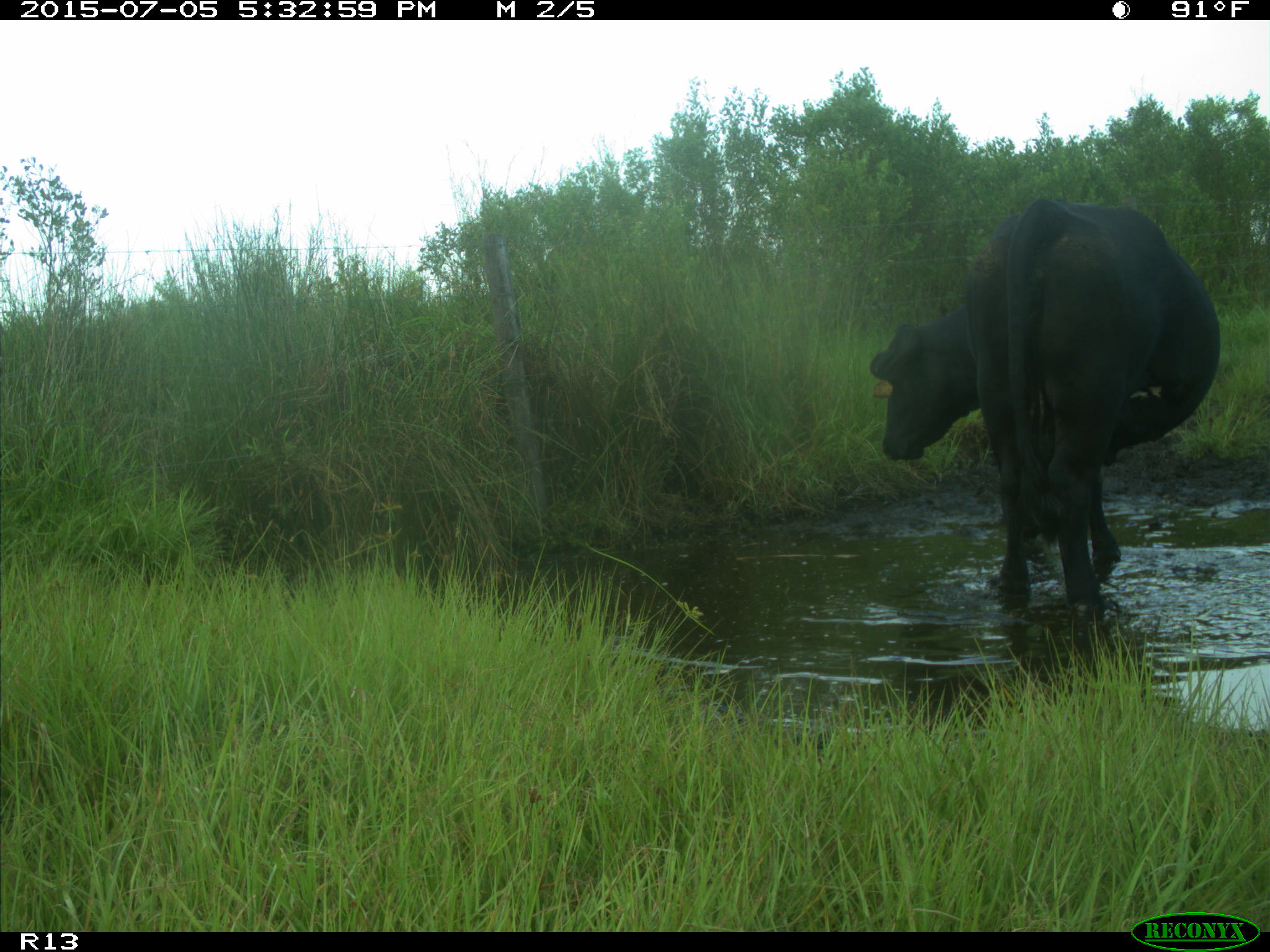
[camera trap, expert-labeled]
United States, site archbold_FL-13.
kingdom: Animalia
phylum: Chordata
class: Mammalia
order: Artiodactyla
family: Bovidae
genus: Bos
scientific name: Bos taurus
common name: domestic cow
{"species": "Bos taurus (domestic cow)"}